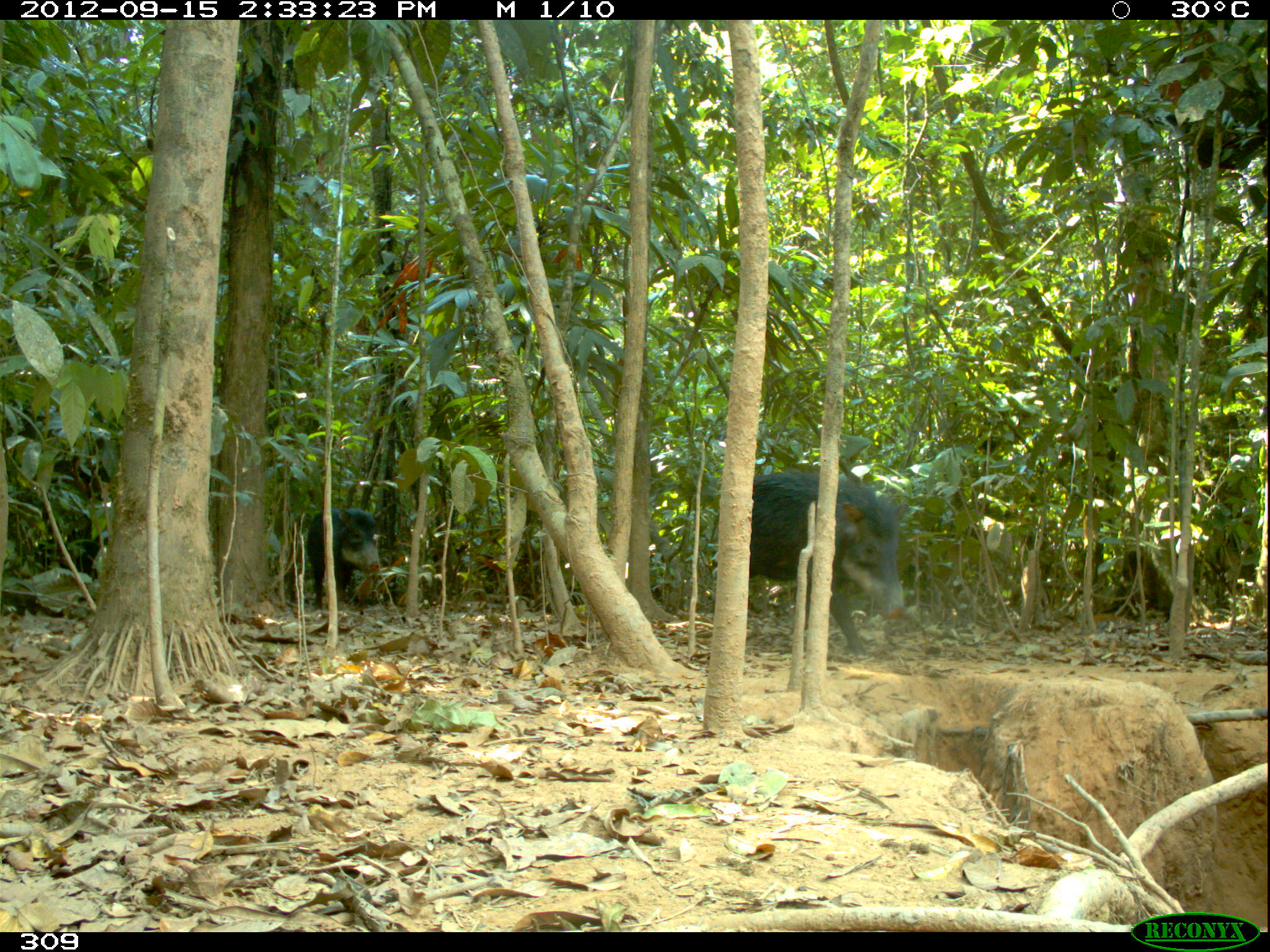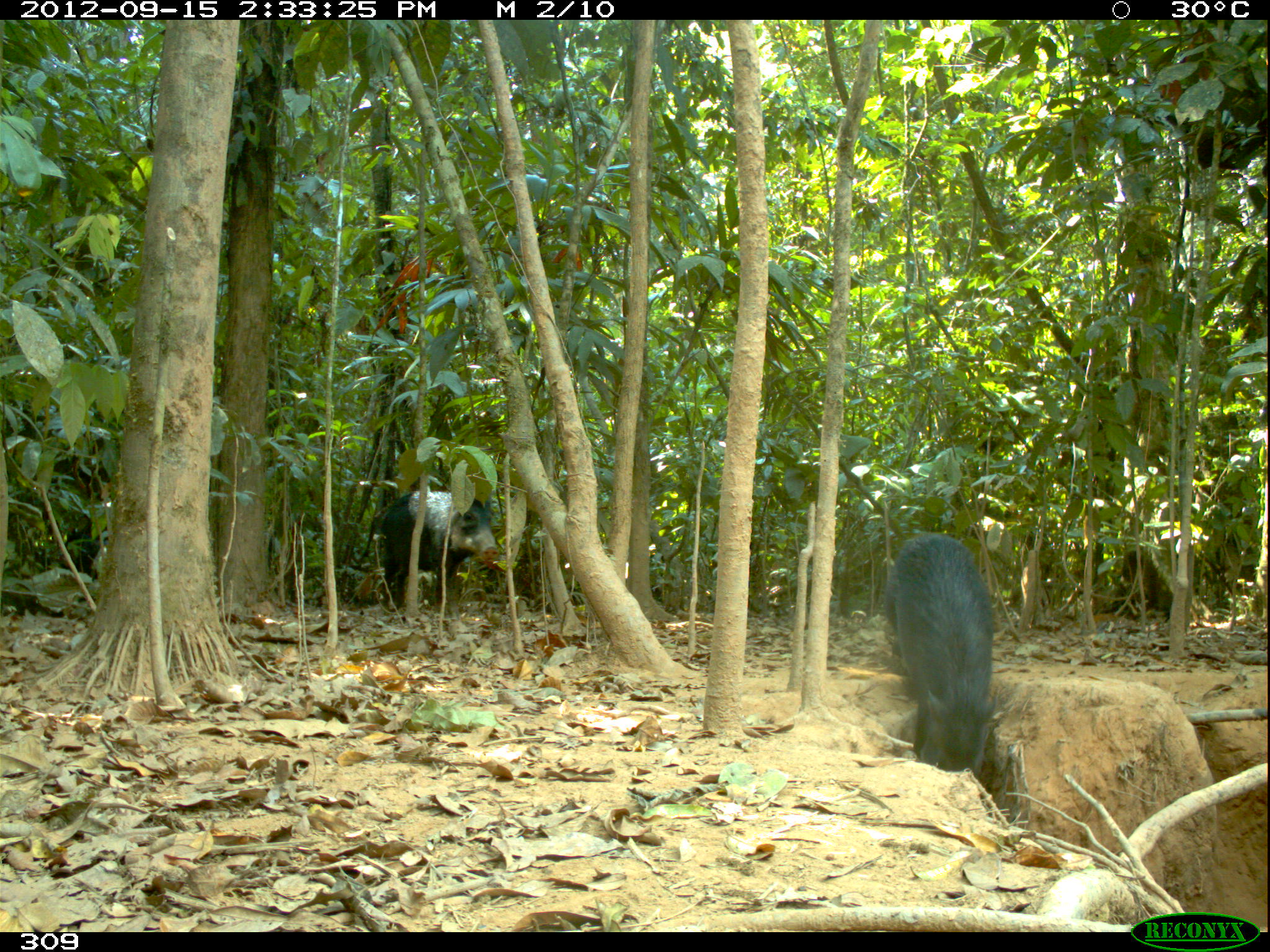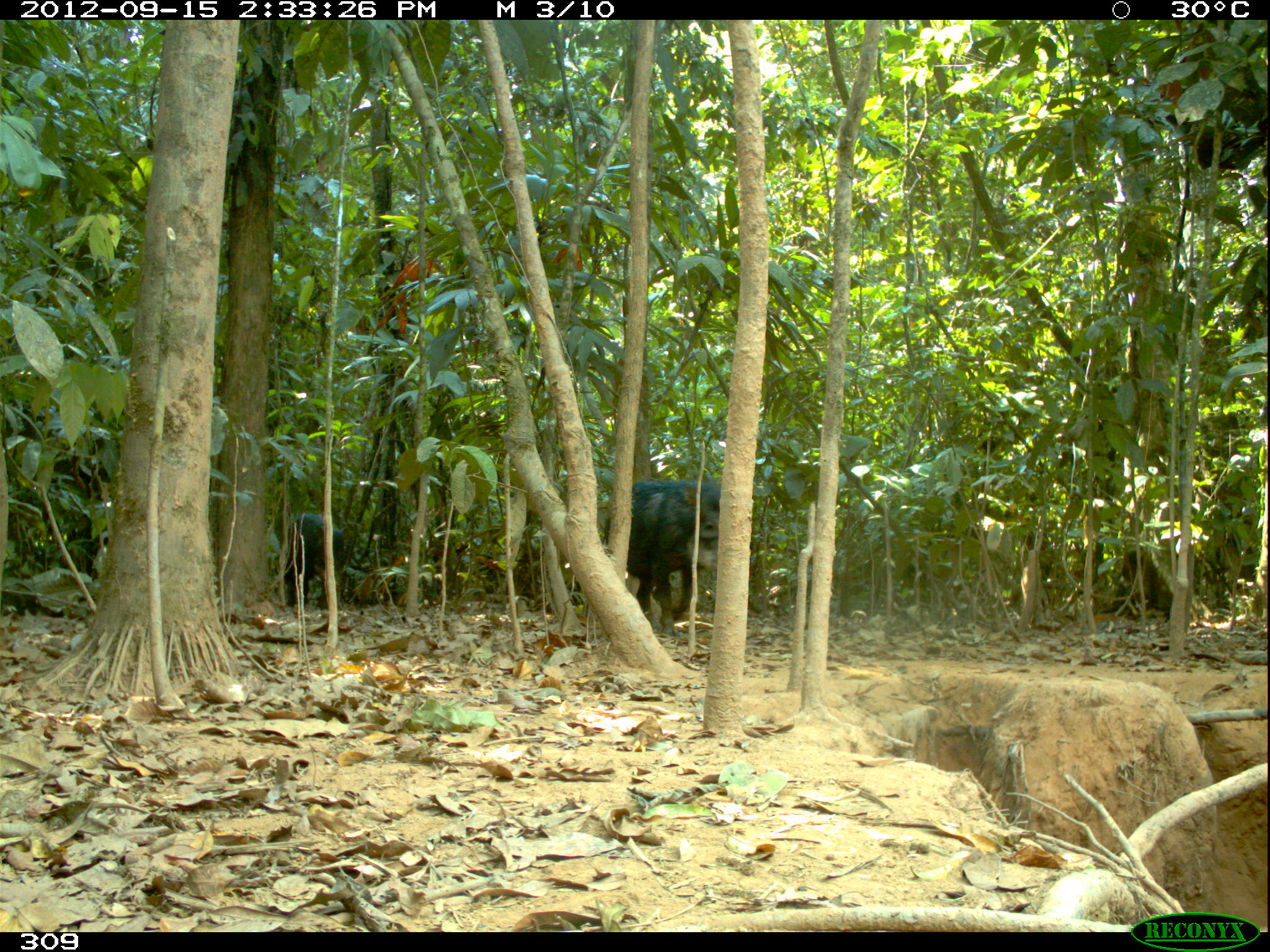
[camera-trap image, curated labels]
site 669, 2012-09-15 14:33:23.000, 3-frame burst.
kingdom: Animalia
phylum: Chordata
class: Mammalia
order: Artiodactyla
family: Tayassuidae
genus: Tayassu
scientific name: Tayassu pecari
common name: white-lipped peccary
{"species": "Tayassu pecari (white-lipped peccary)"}